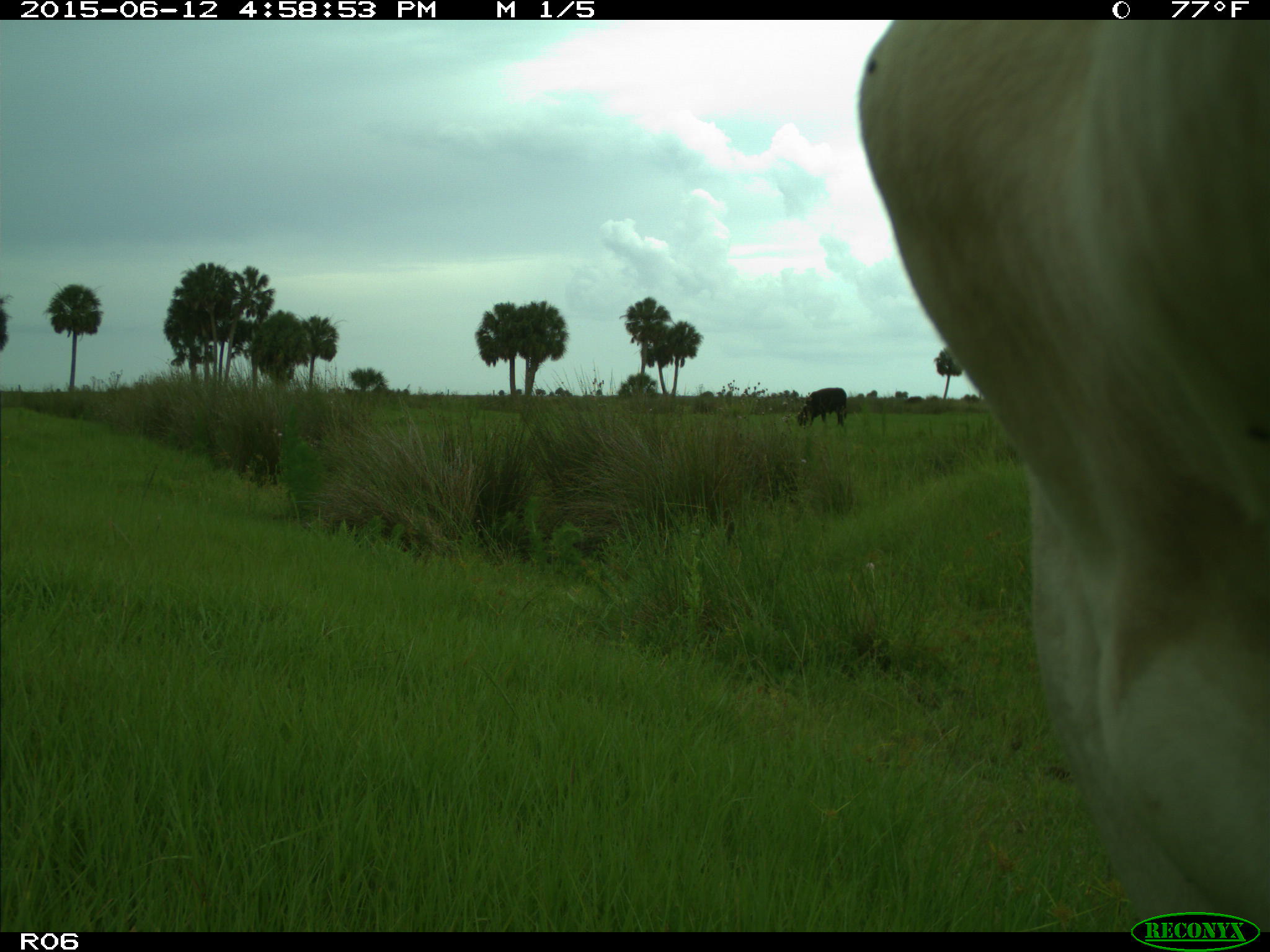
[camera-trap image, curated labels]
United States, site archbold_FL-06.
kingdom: Animalia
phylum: Chordata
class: Mammalia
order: Artiodactyla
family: Bovidae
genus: Bos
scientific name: Bos taurus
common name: domestic cow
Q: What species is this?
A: Bos taurus (domestic cow).